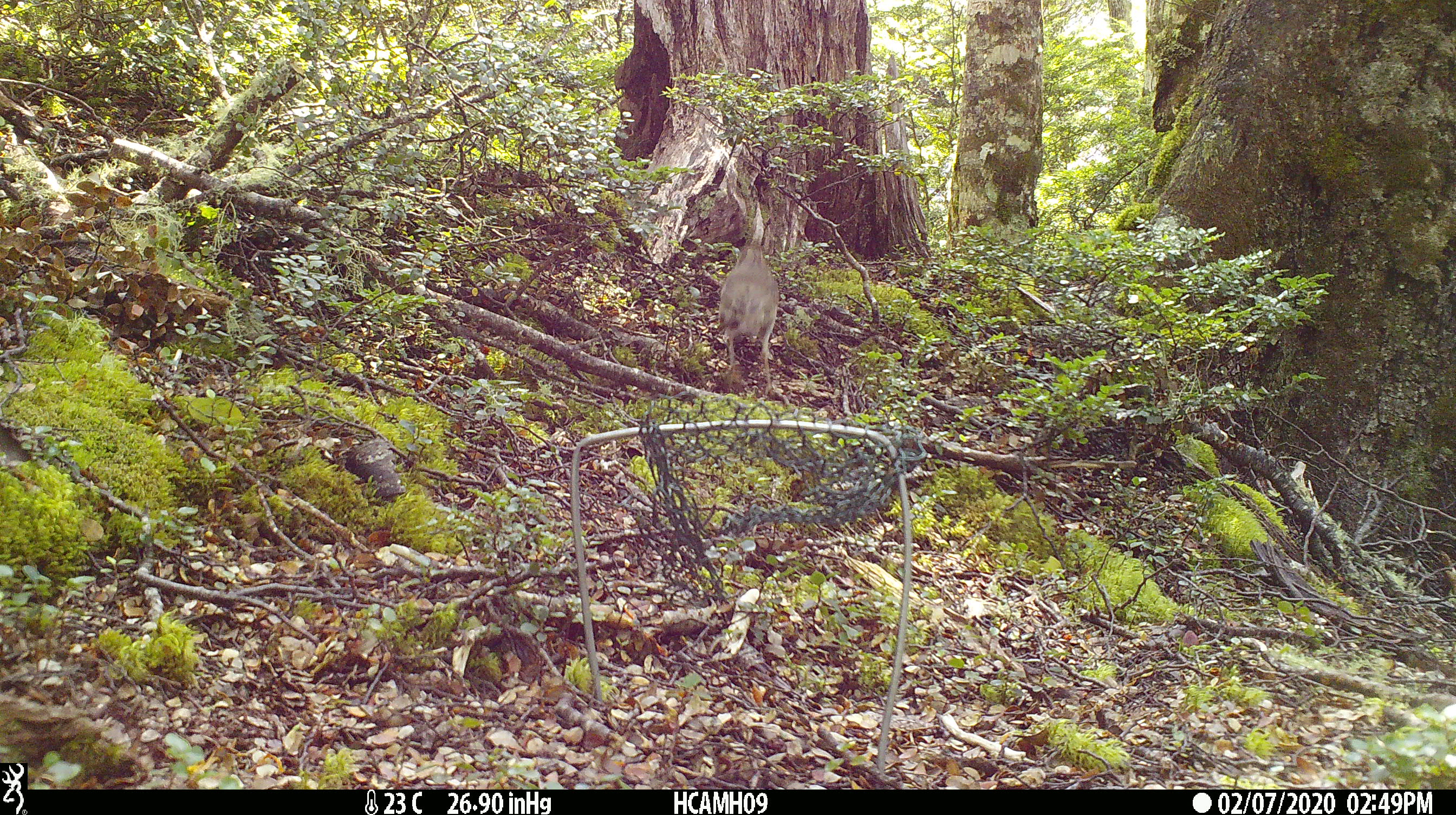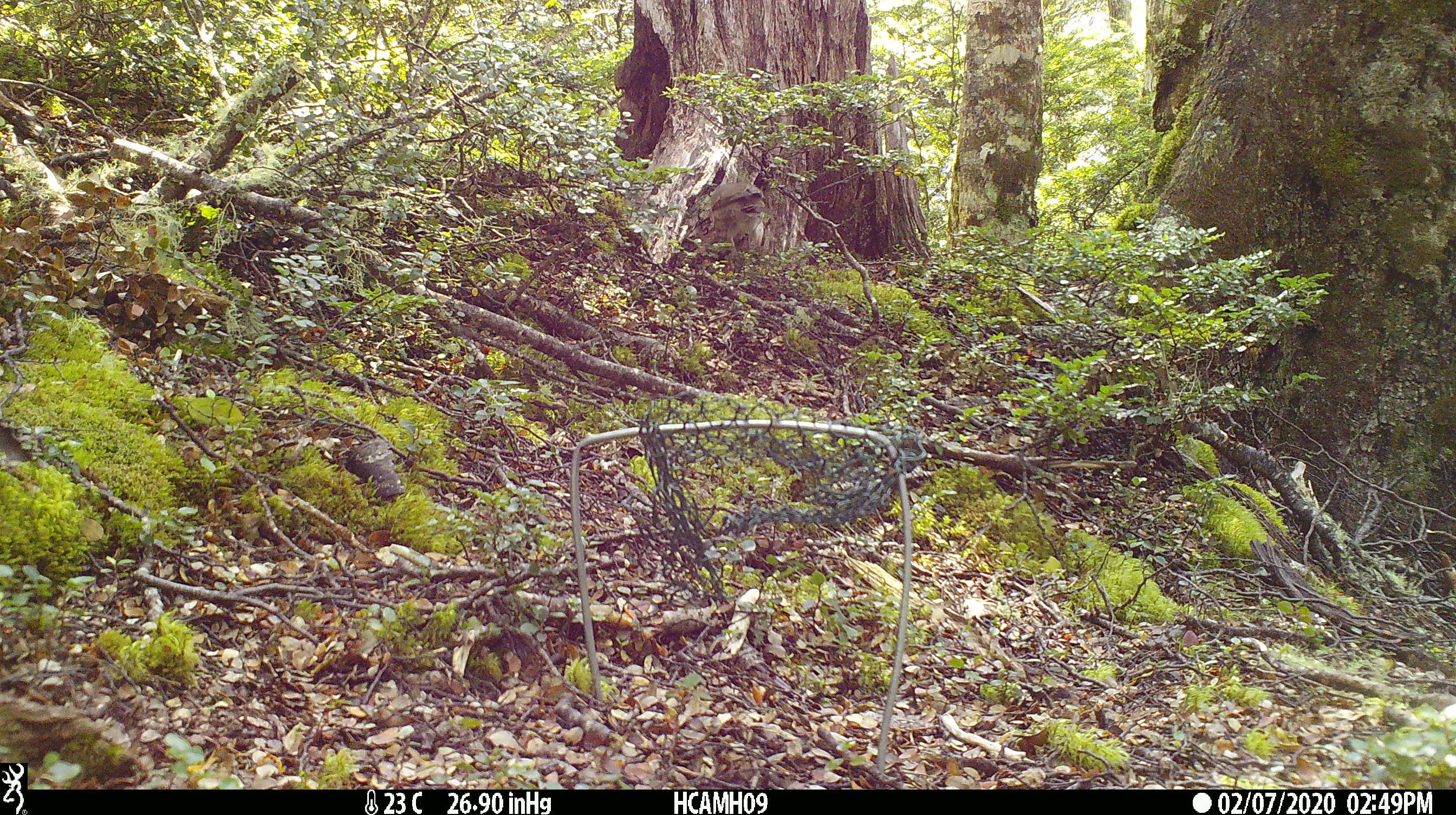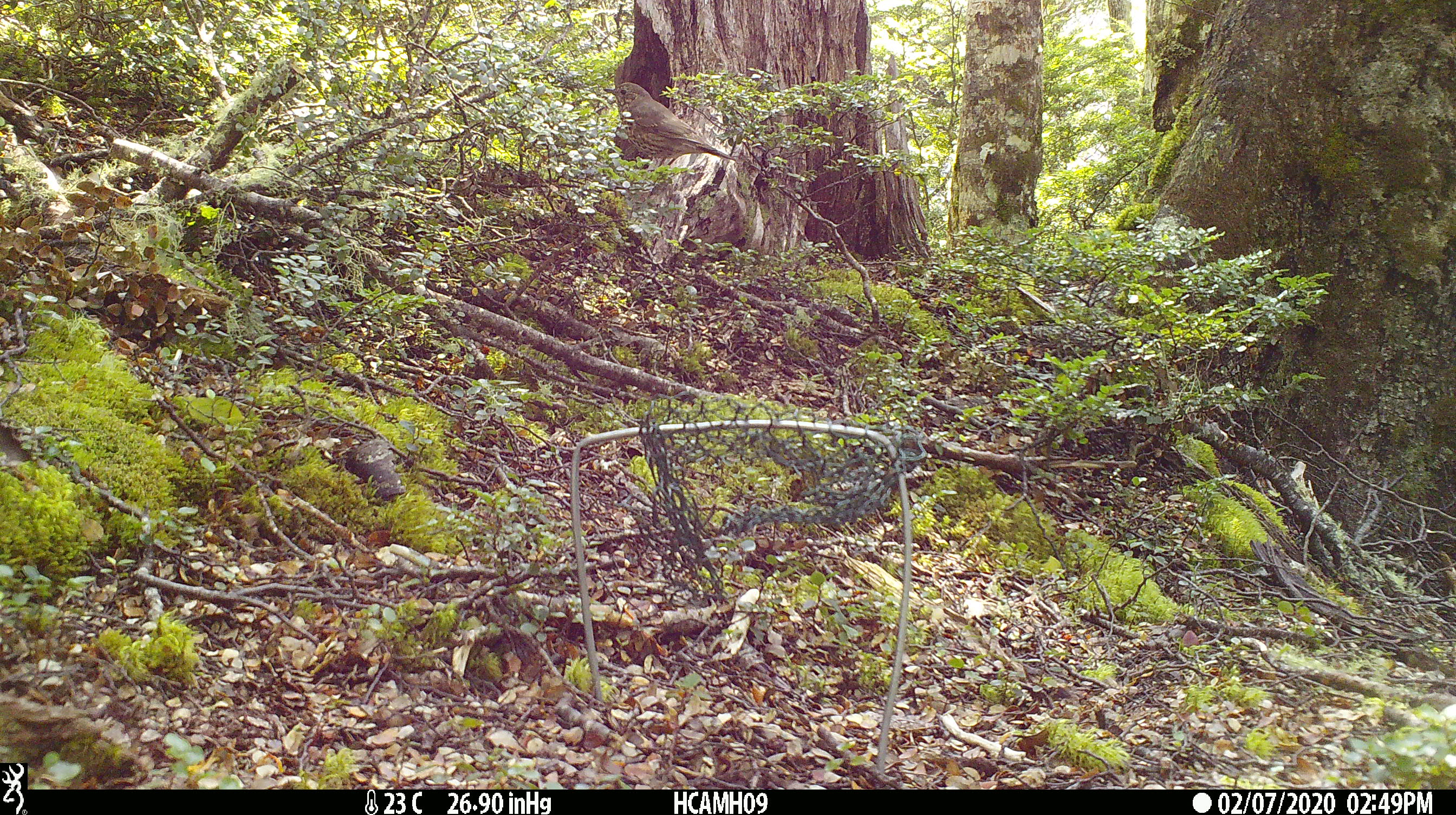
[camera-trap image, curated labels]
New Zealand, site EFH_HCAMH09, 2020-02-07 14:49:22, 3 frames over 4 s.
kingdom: Animalia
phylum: Chordata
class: Aves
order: Passeriformes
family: Turdidae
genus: Turdus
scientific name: Turdus philomelos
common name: song thrush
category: thrush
Thrush (song thrush) (Turdus philomelos).